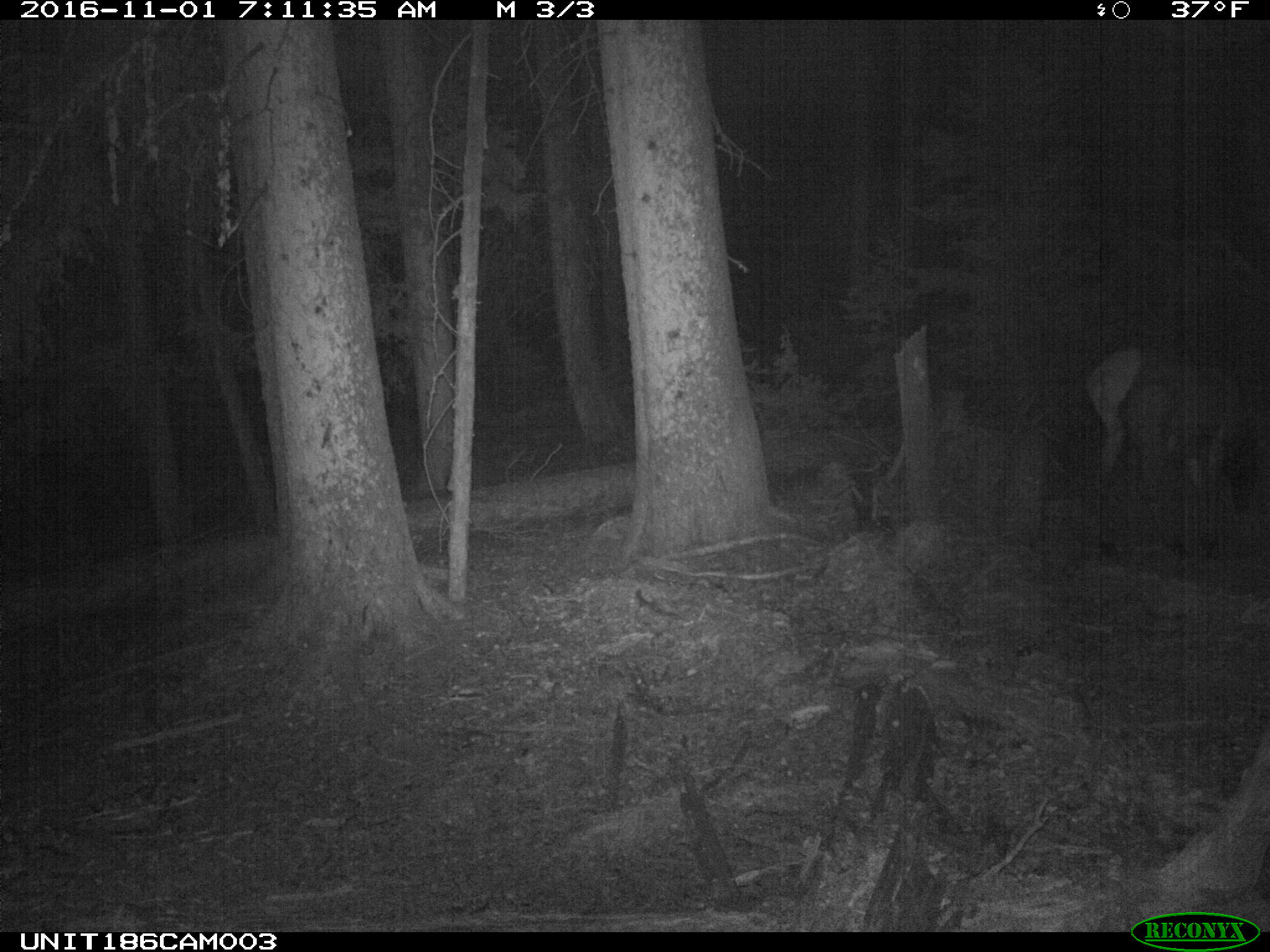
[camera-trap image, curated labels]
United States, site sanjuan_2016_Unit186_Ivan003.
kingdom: Animalia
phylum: Chordata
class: Mammalia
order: Artiodactyla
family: Cervidae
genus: Cervus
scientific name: Cervus elaphus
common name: red deer